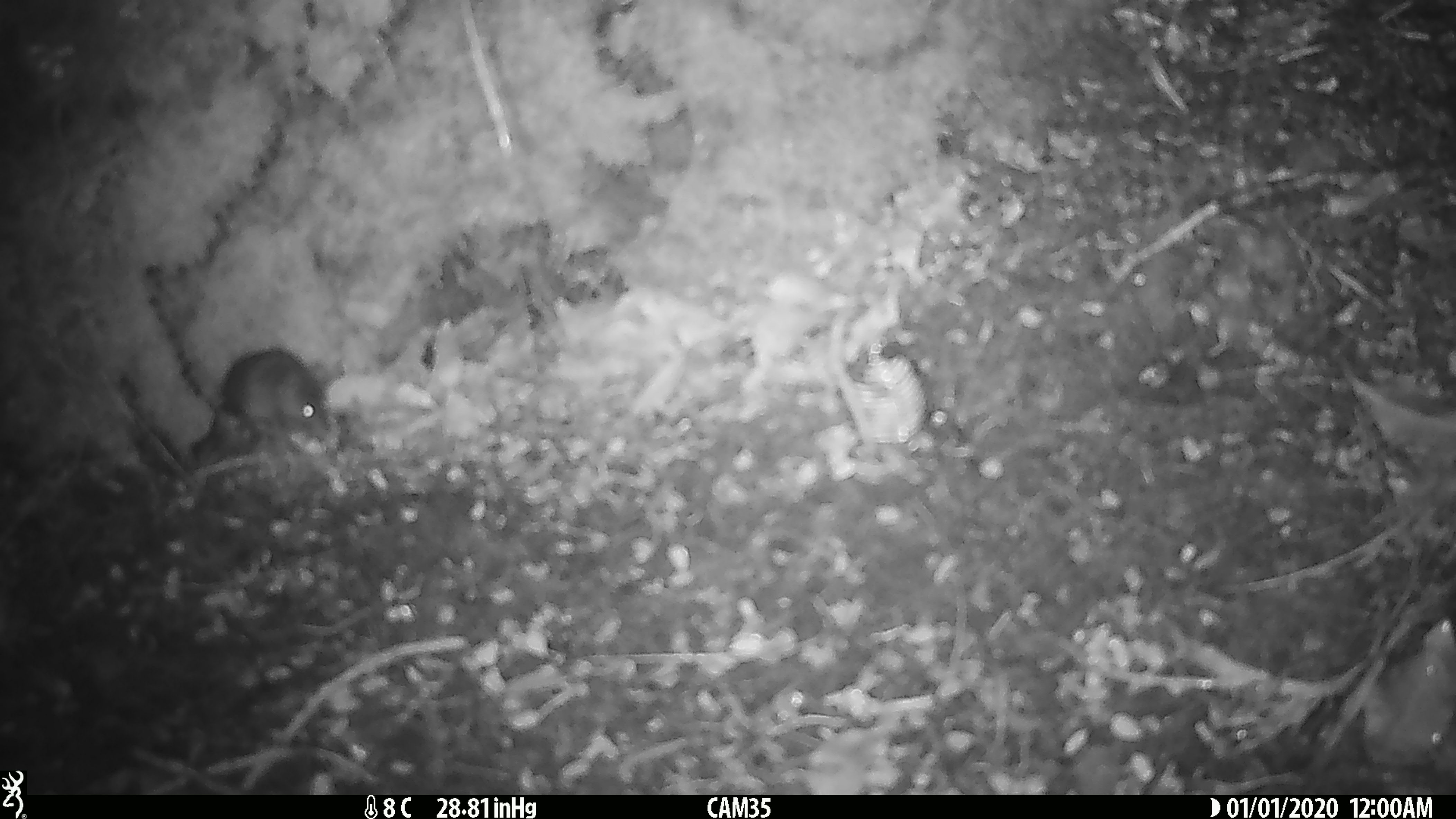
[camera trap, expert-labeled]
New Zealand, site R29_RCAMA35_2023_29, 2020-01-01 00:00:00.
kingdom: Animalia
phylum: Chordata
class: Mammalia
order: Rodentia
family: Muridae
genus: Mus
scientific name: Mus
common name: mouse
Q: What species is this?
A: Mouse (Mus).